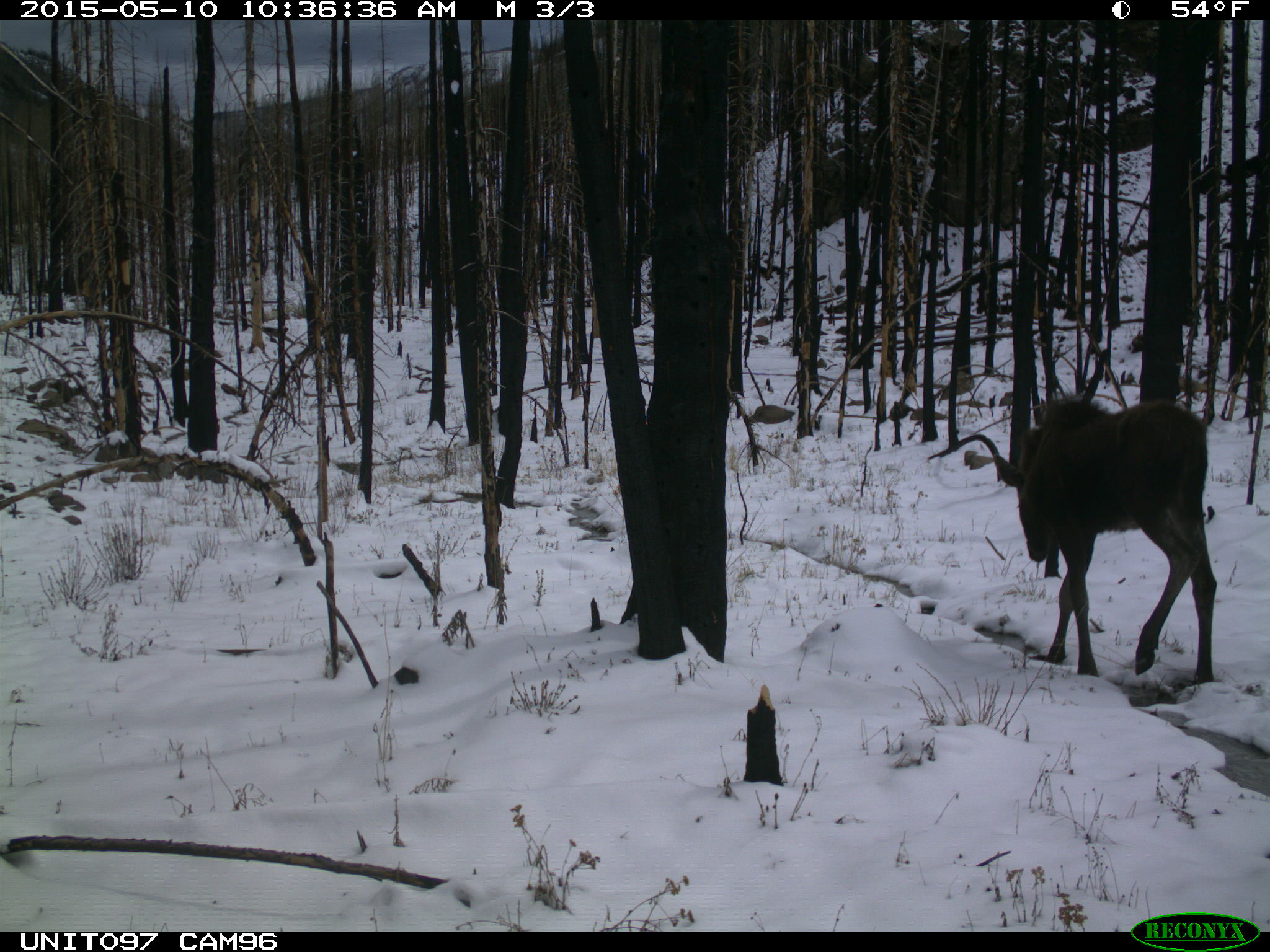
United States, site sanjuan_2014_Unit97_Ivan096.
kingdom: Animalia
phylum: Chordata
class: Mammalia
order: Artiodactyla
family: Cervidae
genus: Alces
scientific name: Alces alces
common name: moose